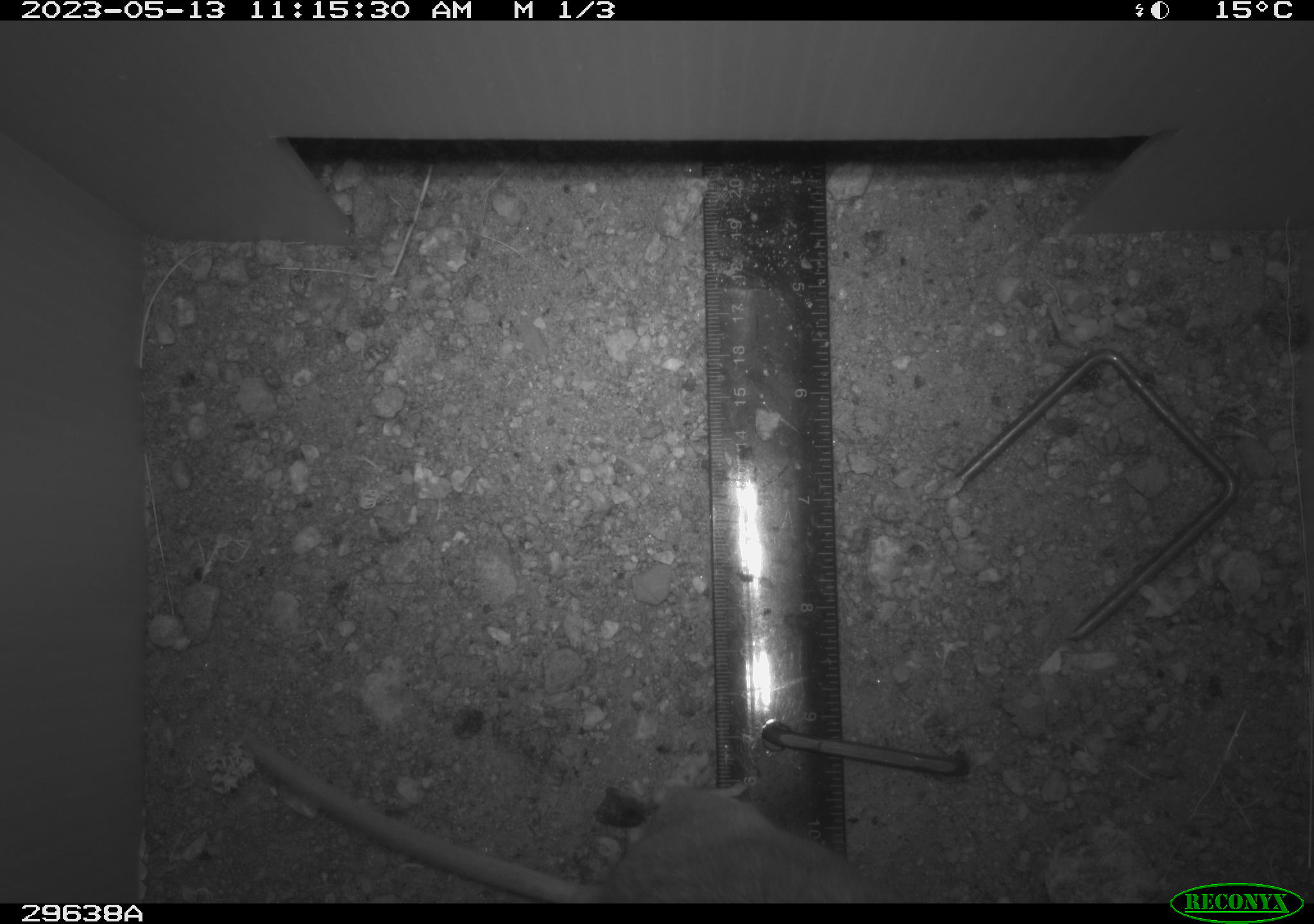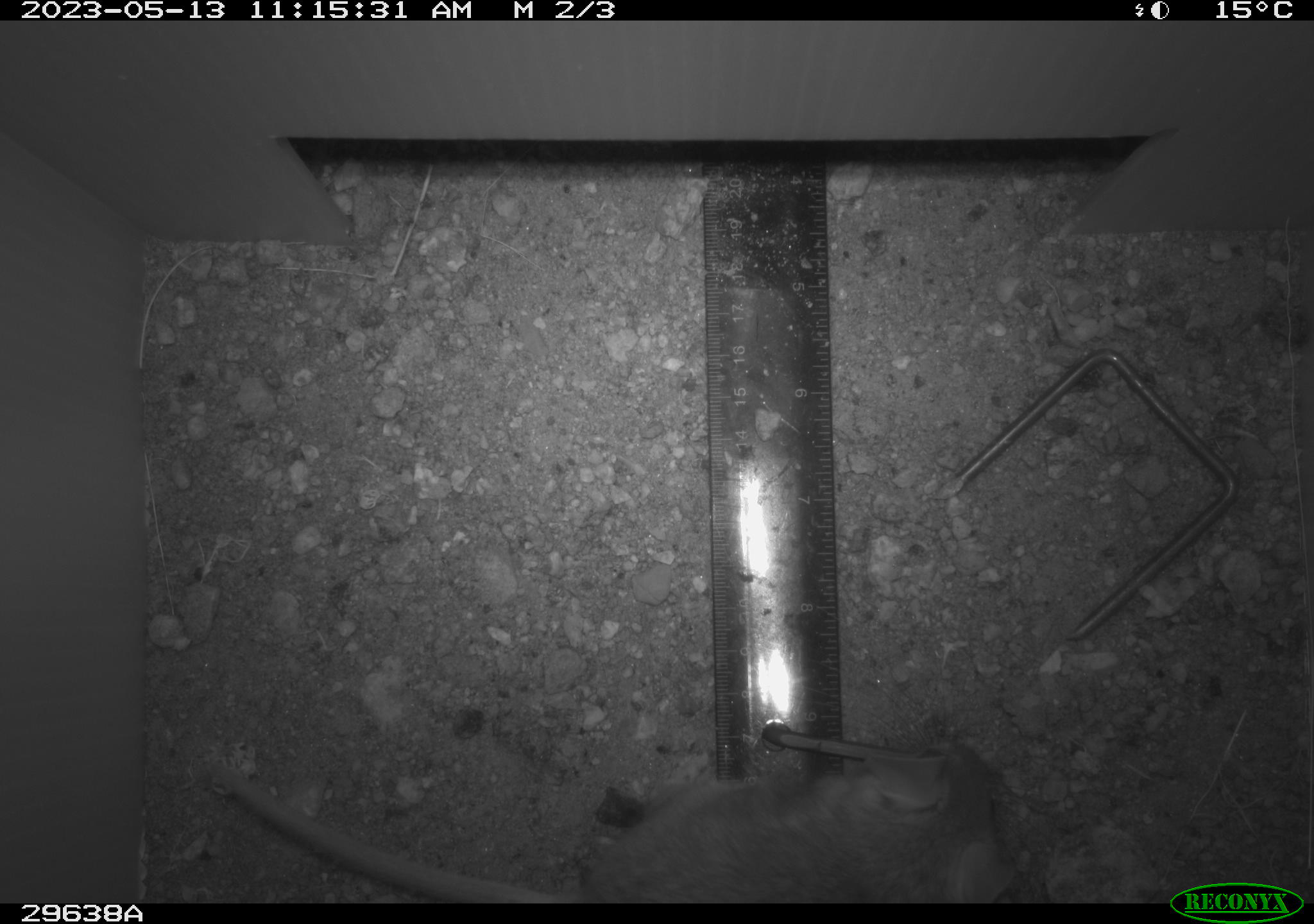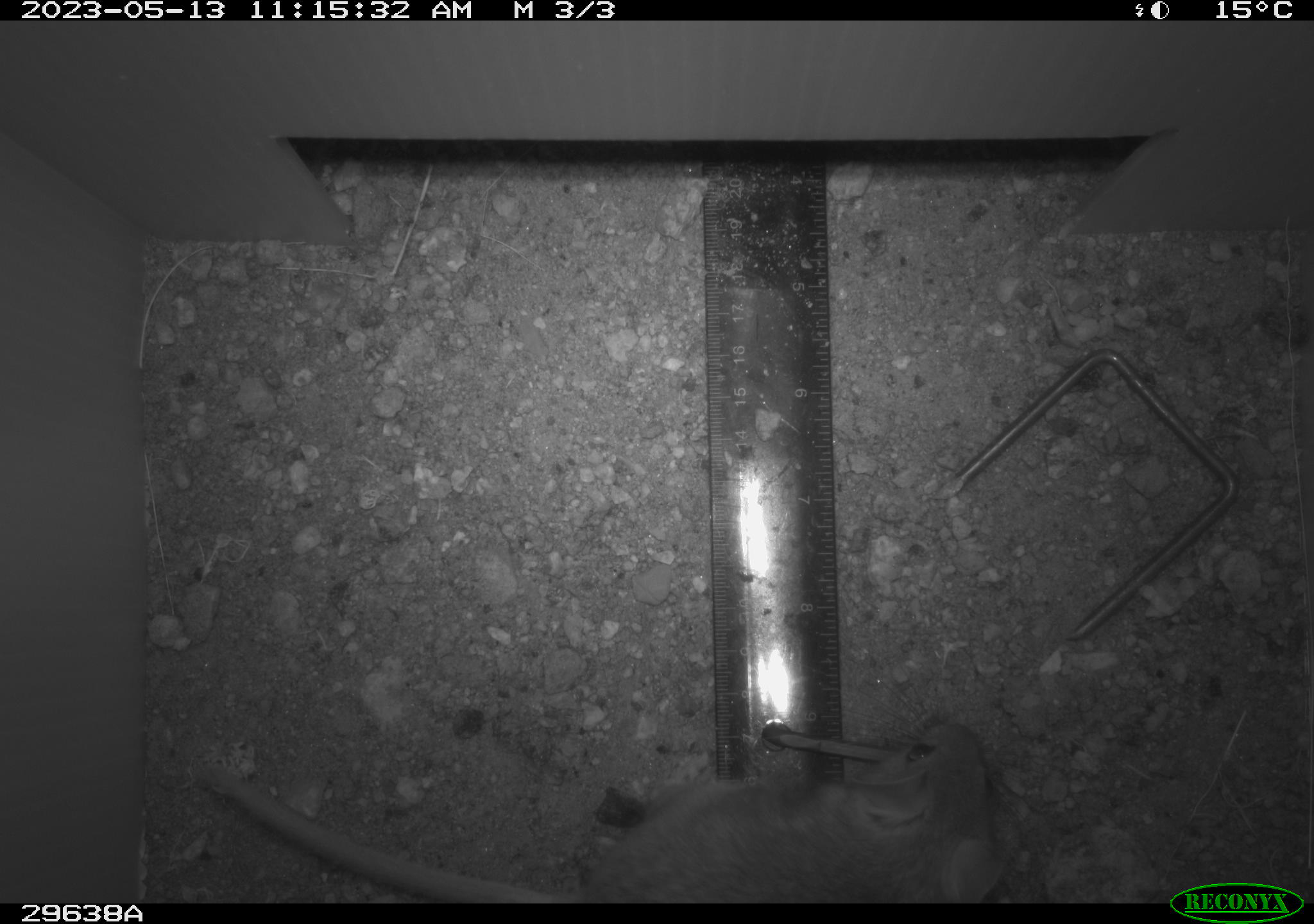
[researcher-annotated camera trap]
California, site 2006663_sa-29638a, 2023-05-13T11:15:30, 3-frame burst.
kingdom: Animalia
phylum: Chordata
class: Mammalia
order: Rodentia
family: Cricetidae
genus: Neotoma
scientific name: Neotoma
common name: pack rat or woodrat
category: neotoma species